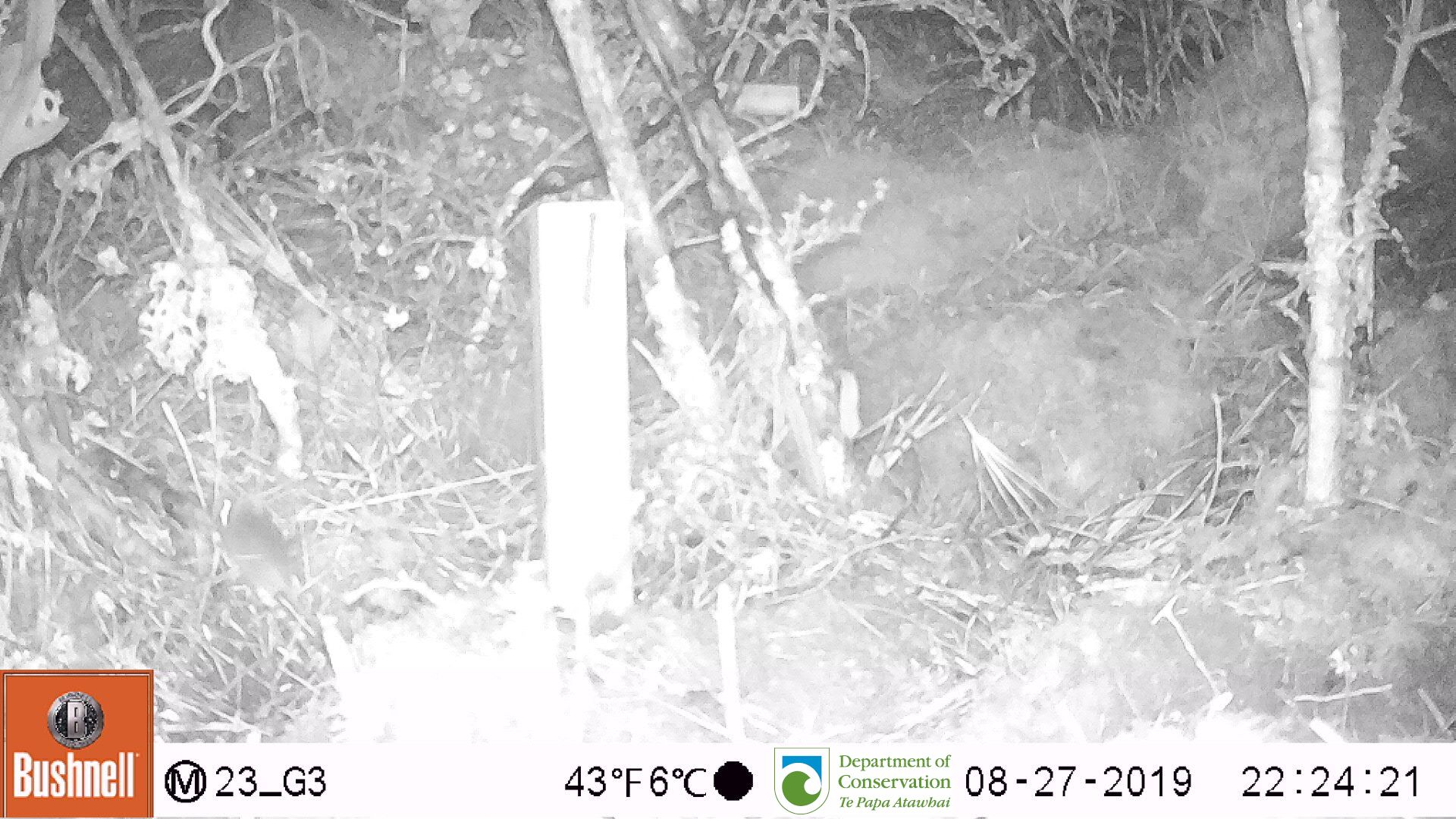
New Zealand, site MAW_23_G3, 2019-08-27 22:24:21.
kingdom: Animalia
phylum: Chordata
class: Mammalia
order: Rodentia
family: Muridae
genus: Mus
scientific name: Mus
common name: mouse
Mouse (Mus).